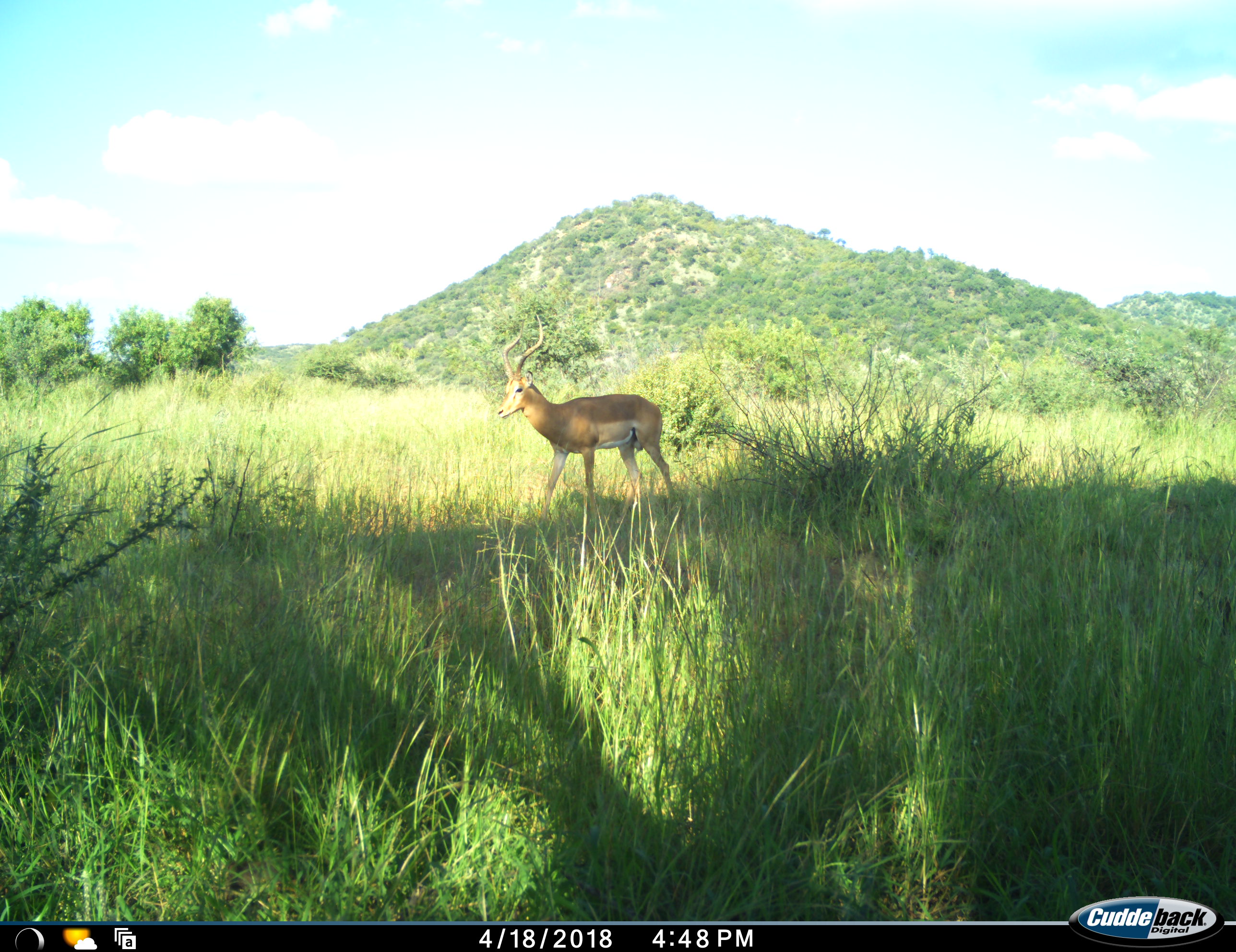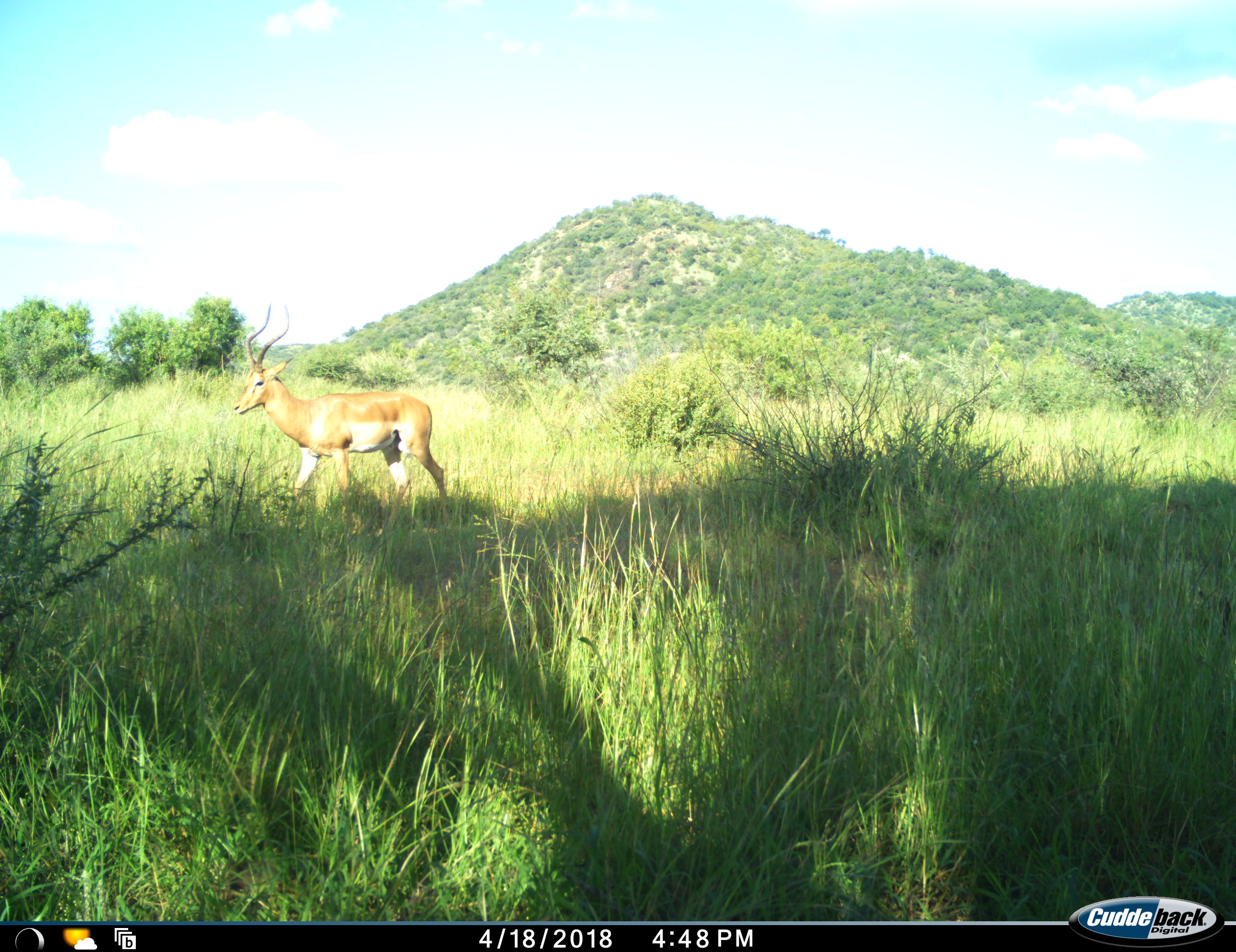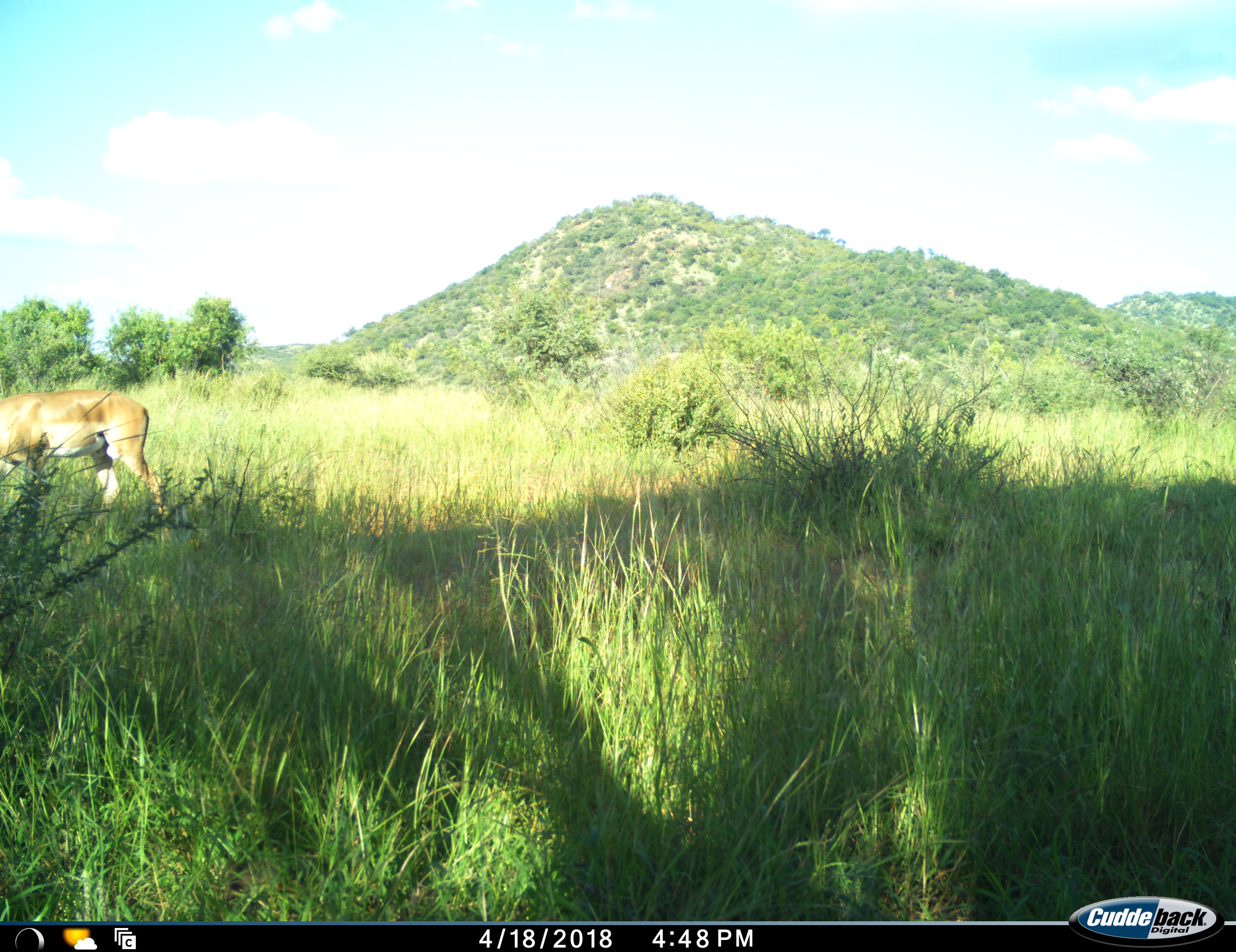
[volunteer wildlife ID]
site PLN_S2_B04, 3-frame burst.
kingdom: Animalia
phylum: Chordata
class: Mammalia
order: Artiodactyla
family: Bovidae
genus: Aepyceros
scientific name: Aepyceros melampus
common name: impala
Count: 1.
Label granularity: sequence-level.